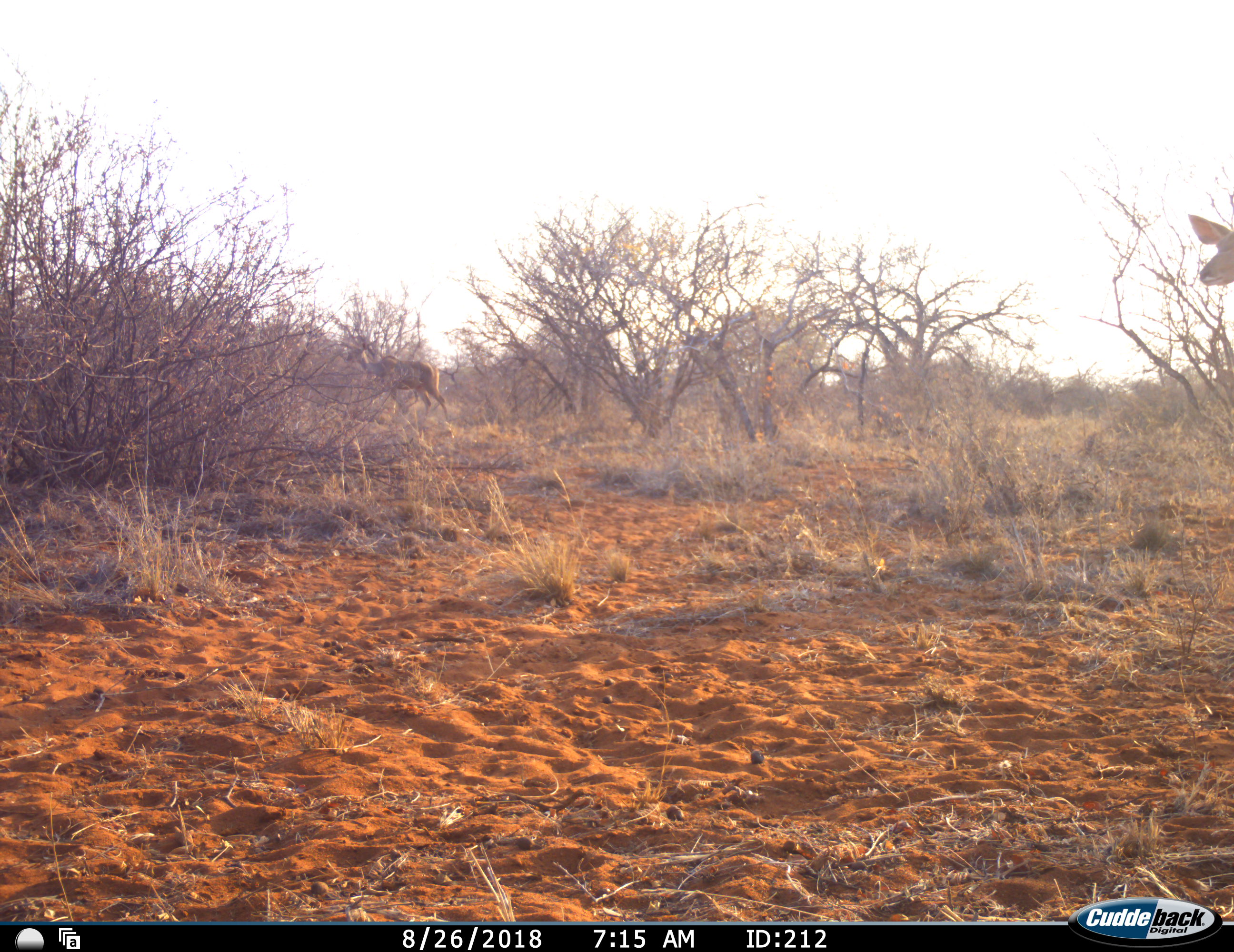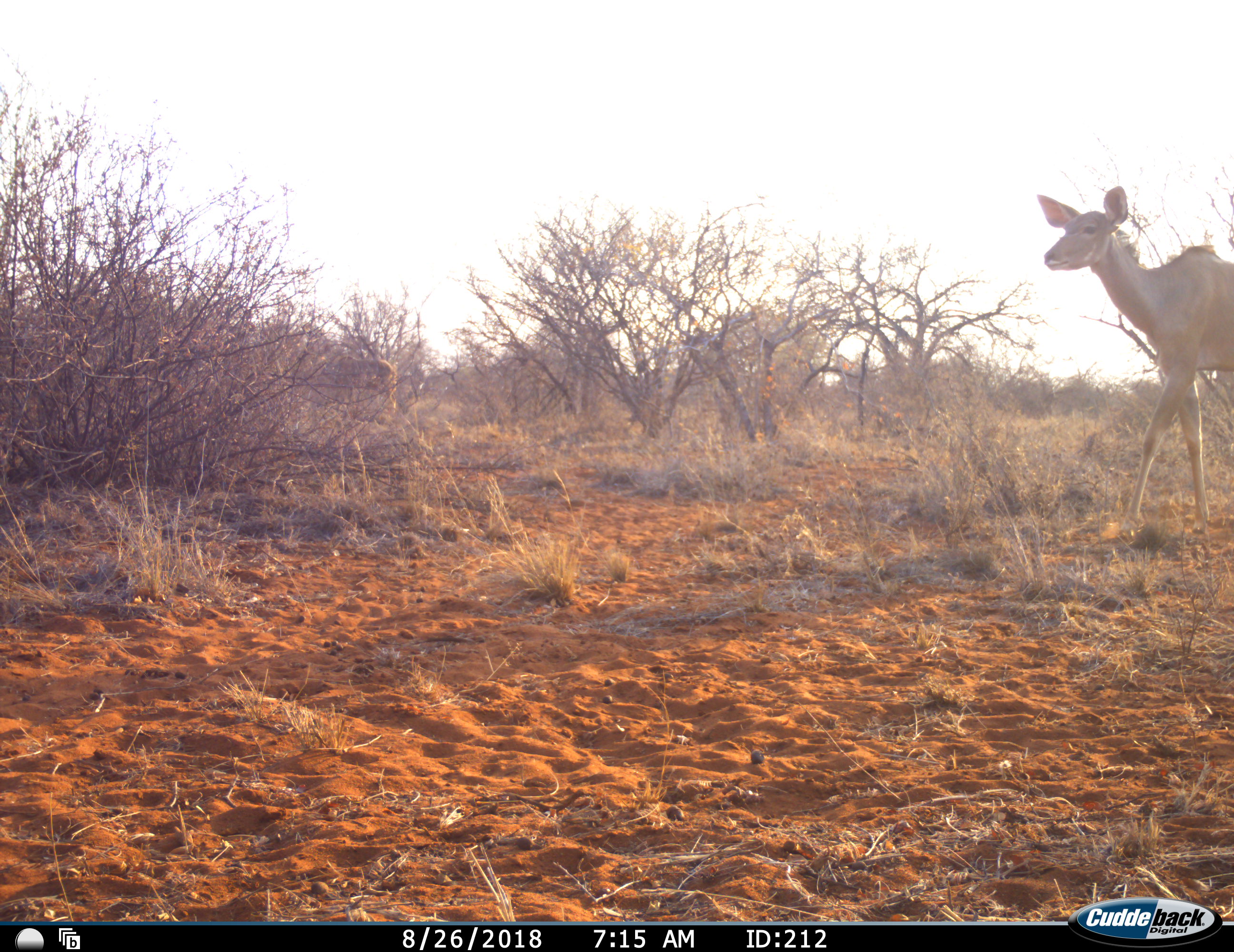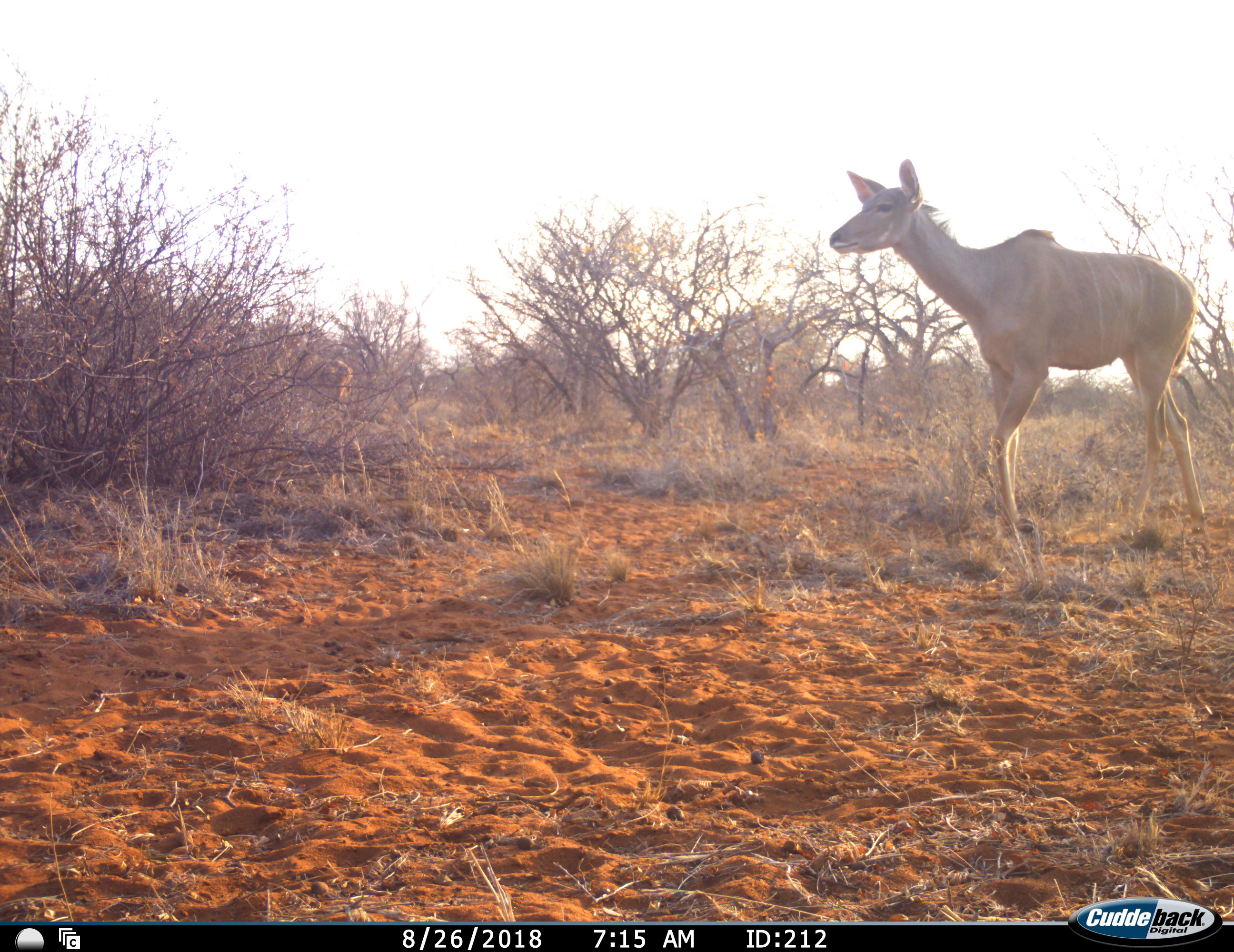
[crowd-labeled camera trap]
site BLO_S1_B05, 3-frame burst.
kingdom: Animalia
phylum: Chordata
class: Mammalia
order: Artiodactyla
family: Bovidae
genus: Tragelaphus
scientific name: Tragelaphus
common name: kudu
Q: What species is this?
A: Kudu (Tragelaphus).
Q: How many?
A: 2.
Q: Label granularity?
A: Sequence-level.